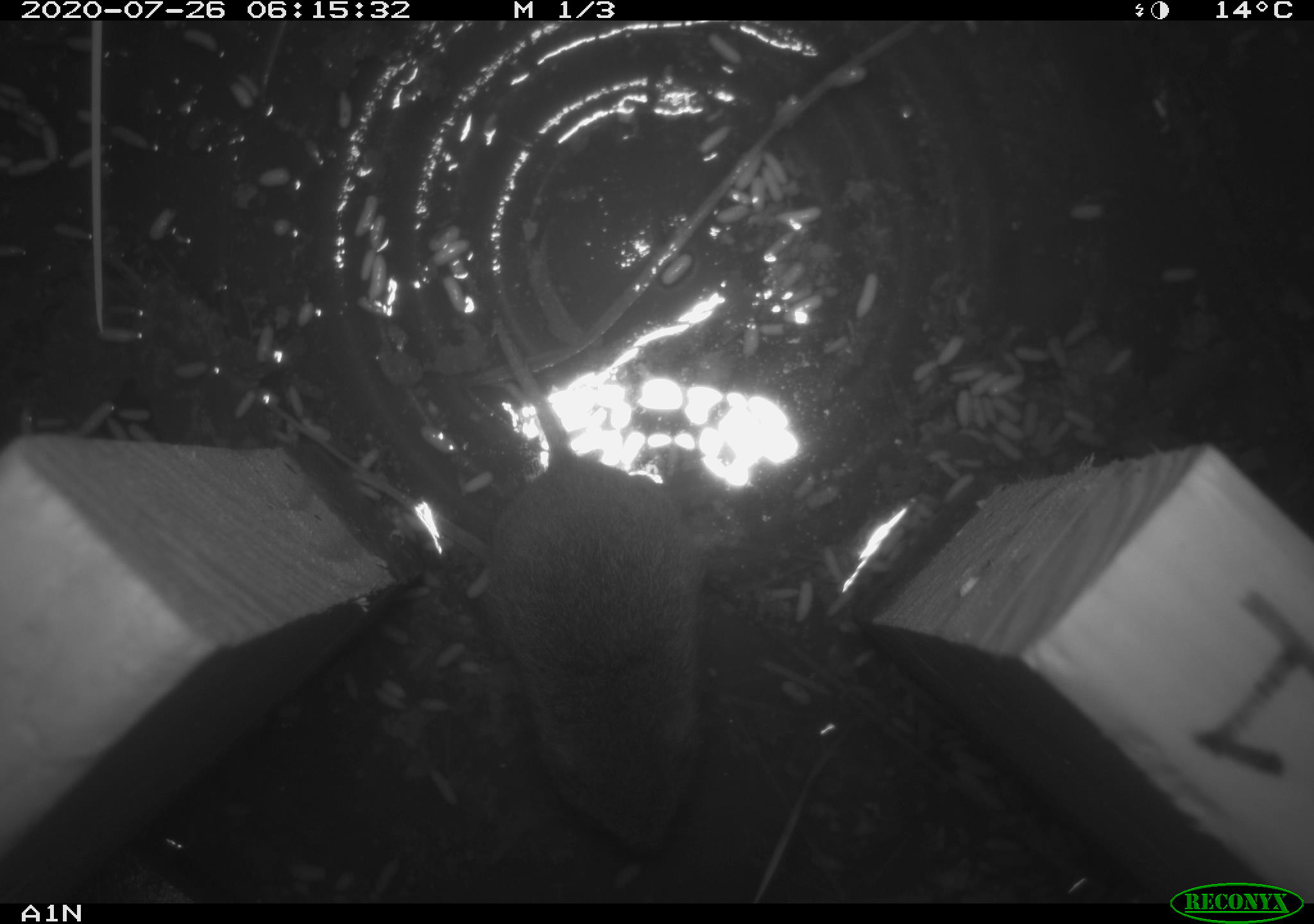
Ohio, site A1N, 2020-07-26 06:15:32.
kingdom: Animalia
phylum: Chordata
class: Mammalia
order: Rodentia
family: Cricetidae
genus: Microtus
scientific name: Microtus pennsylvanicus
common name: meadow vole